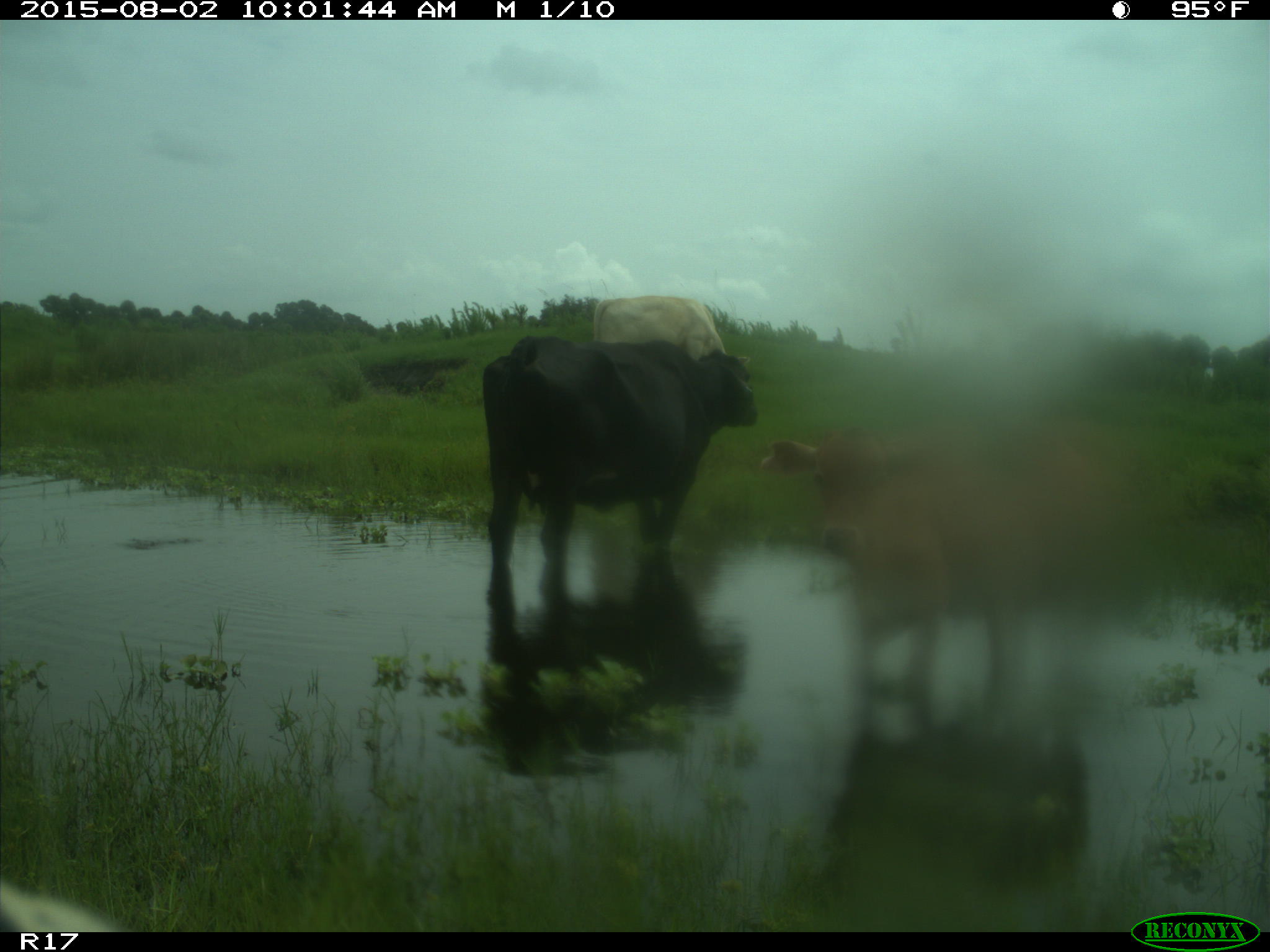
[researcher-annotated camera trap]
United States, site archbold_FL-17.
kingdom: Animalia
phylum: Chordata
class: Mammalia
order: Artiodactyla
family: Bovidae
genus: Bos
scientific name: Bos taurus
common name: domestic cow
Bos taurus (domestic cow).